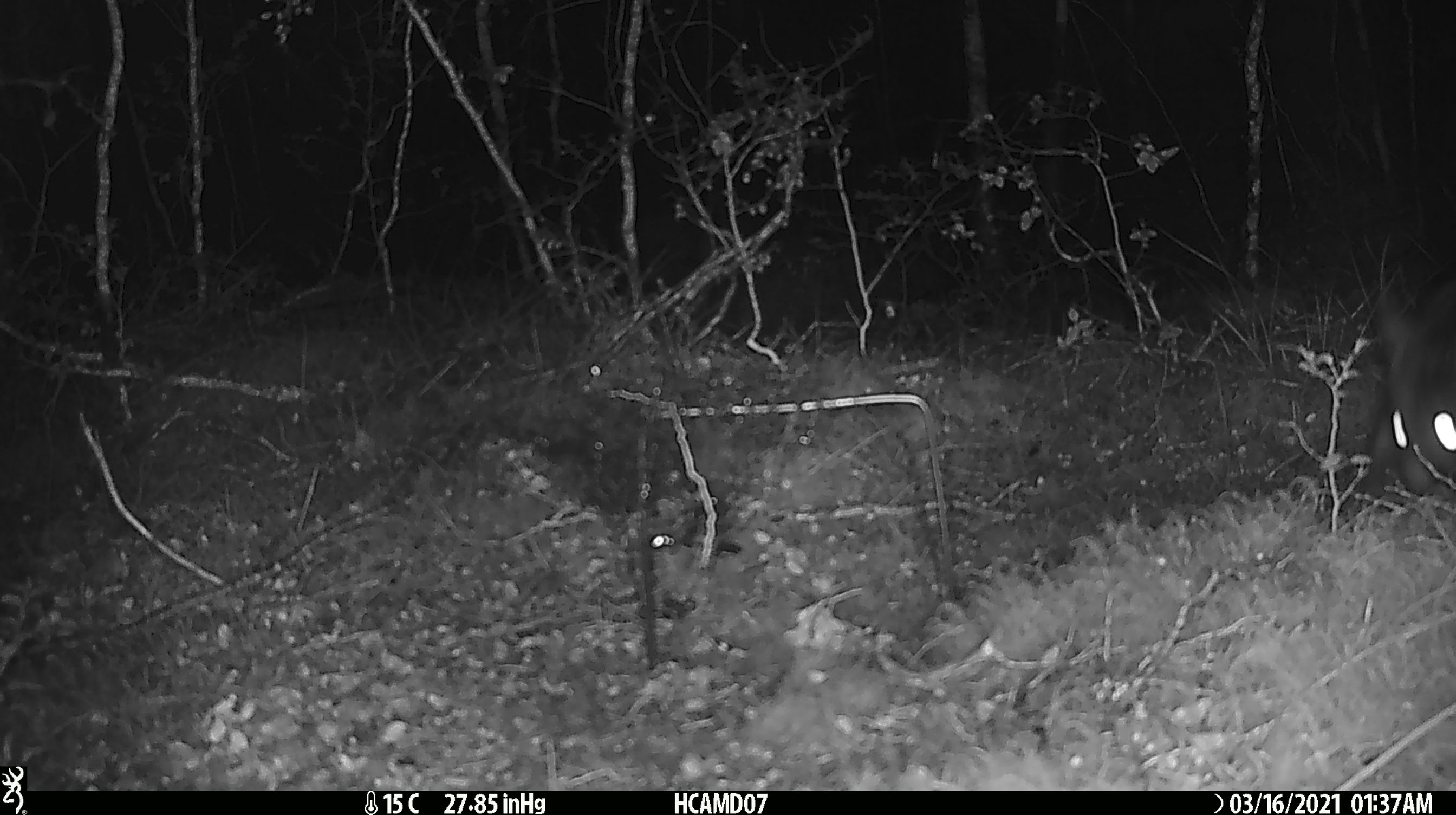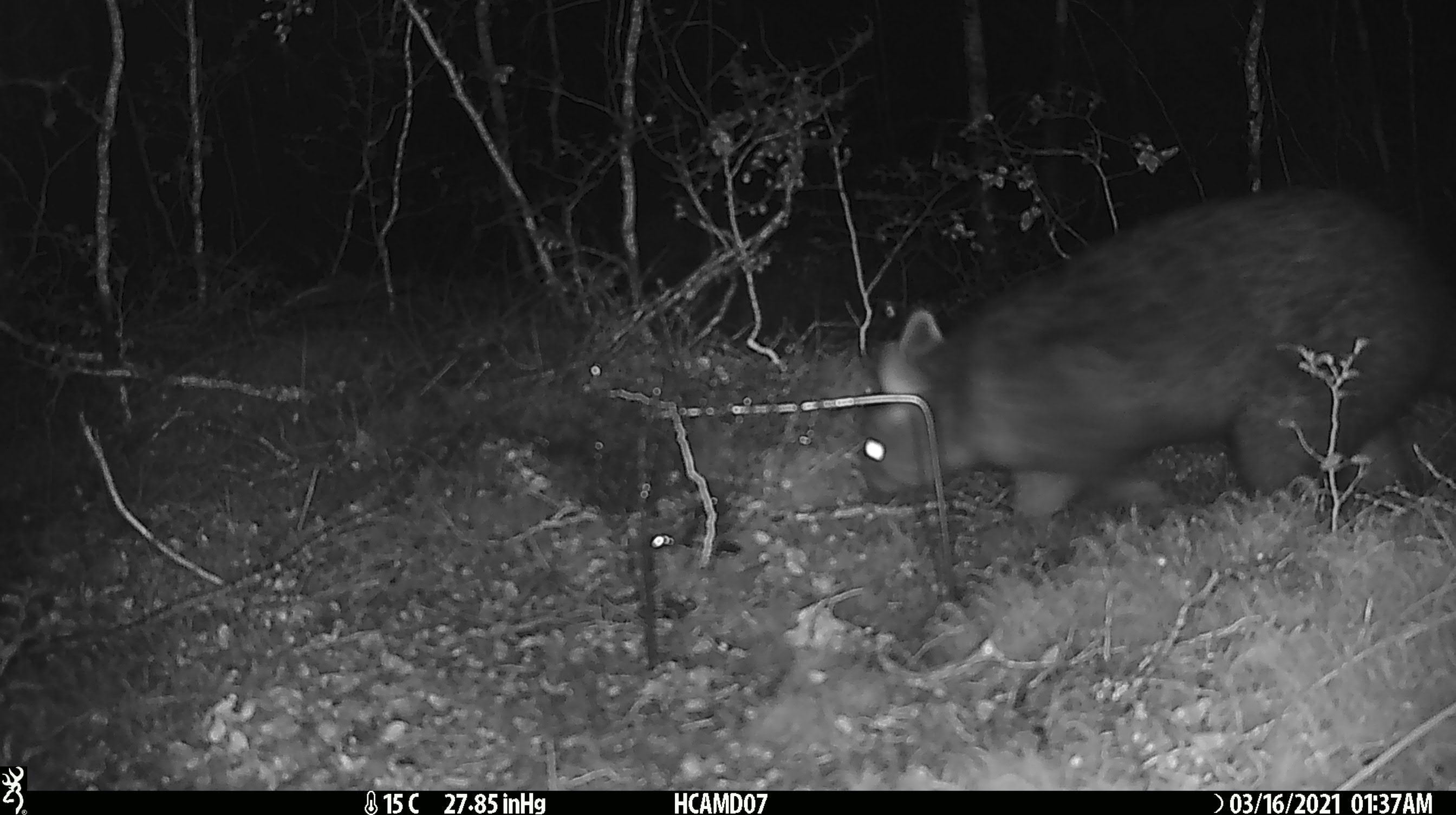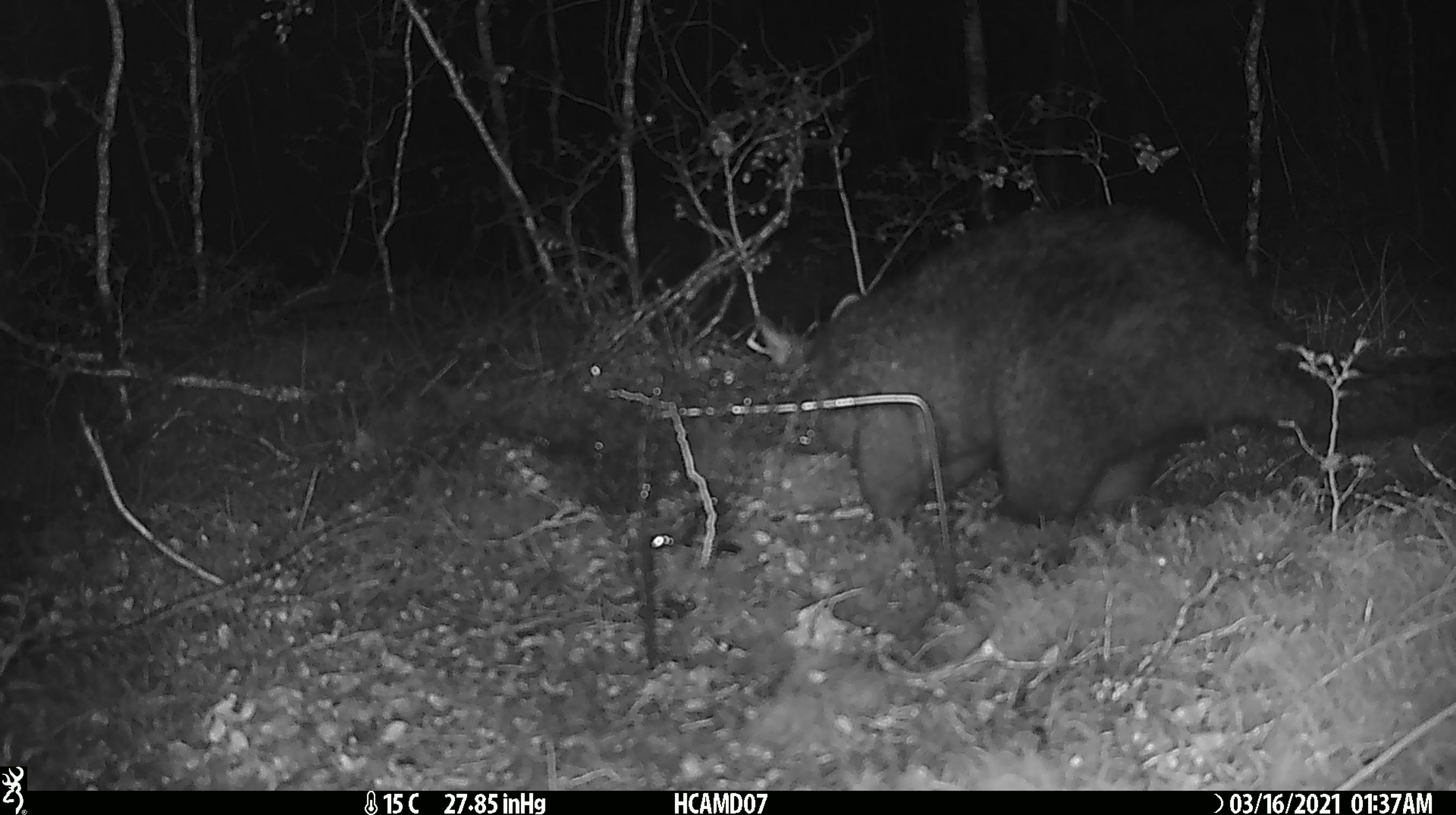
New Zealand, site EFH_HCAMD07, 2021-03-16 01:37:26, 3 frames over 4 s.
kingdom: Animalia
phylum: Chordata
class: Mammalia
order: Diprotodontia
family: Phalangeridae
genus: Trichosurus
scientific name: Trichosurus vulpecula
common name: common brushtail possum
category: possum